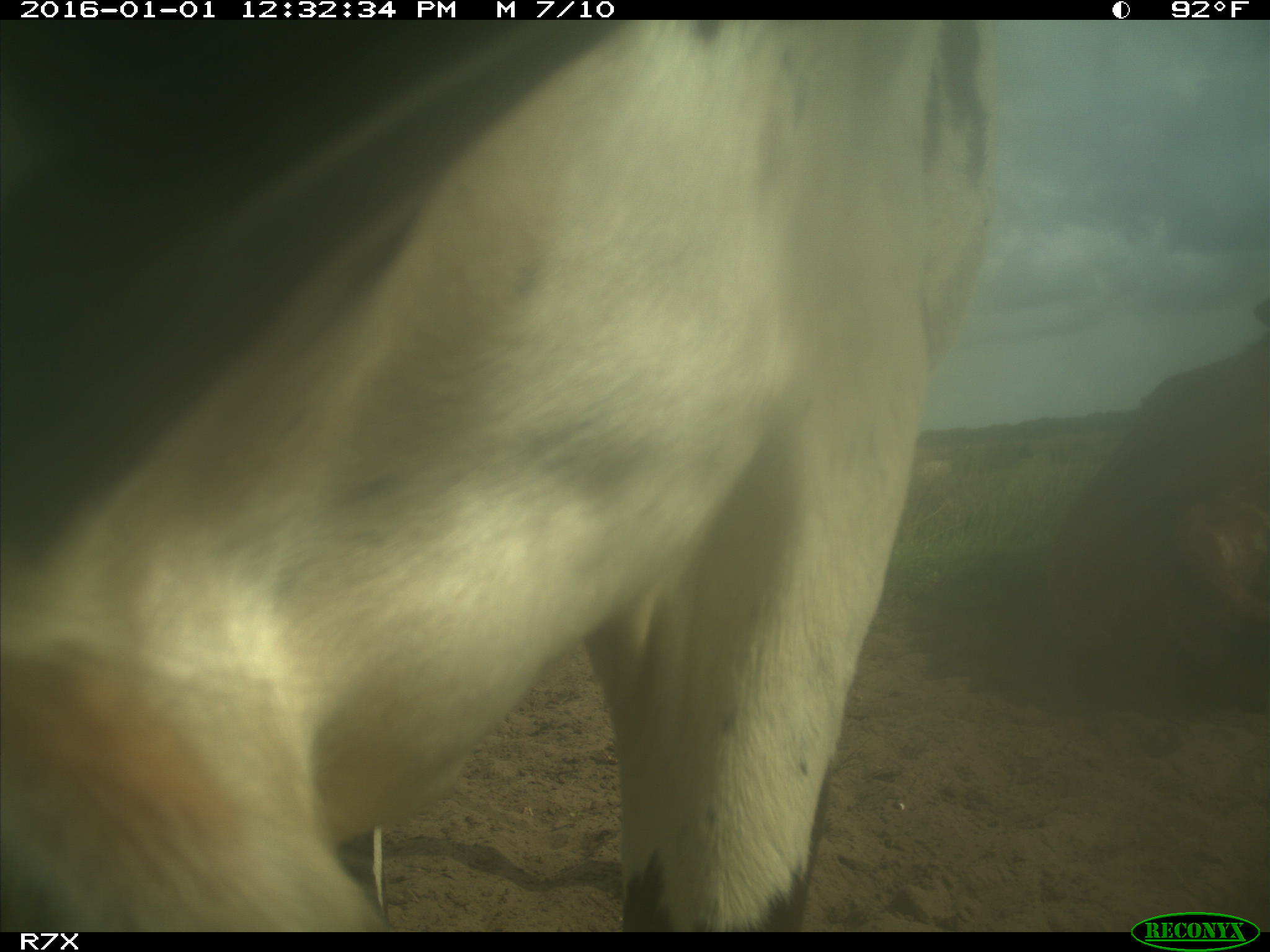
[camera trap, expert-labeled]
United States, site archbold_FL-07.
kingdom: Animalia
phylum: Chordata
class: Mammalia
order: Artiodactyla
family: Bovidae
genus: Bos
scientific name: Bos taurus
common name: domestic cow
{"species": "Bos taurus (domestic cow)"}